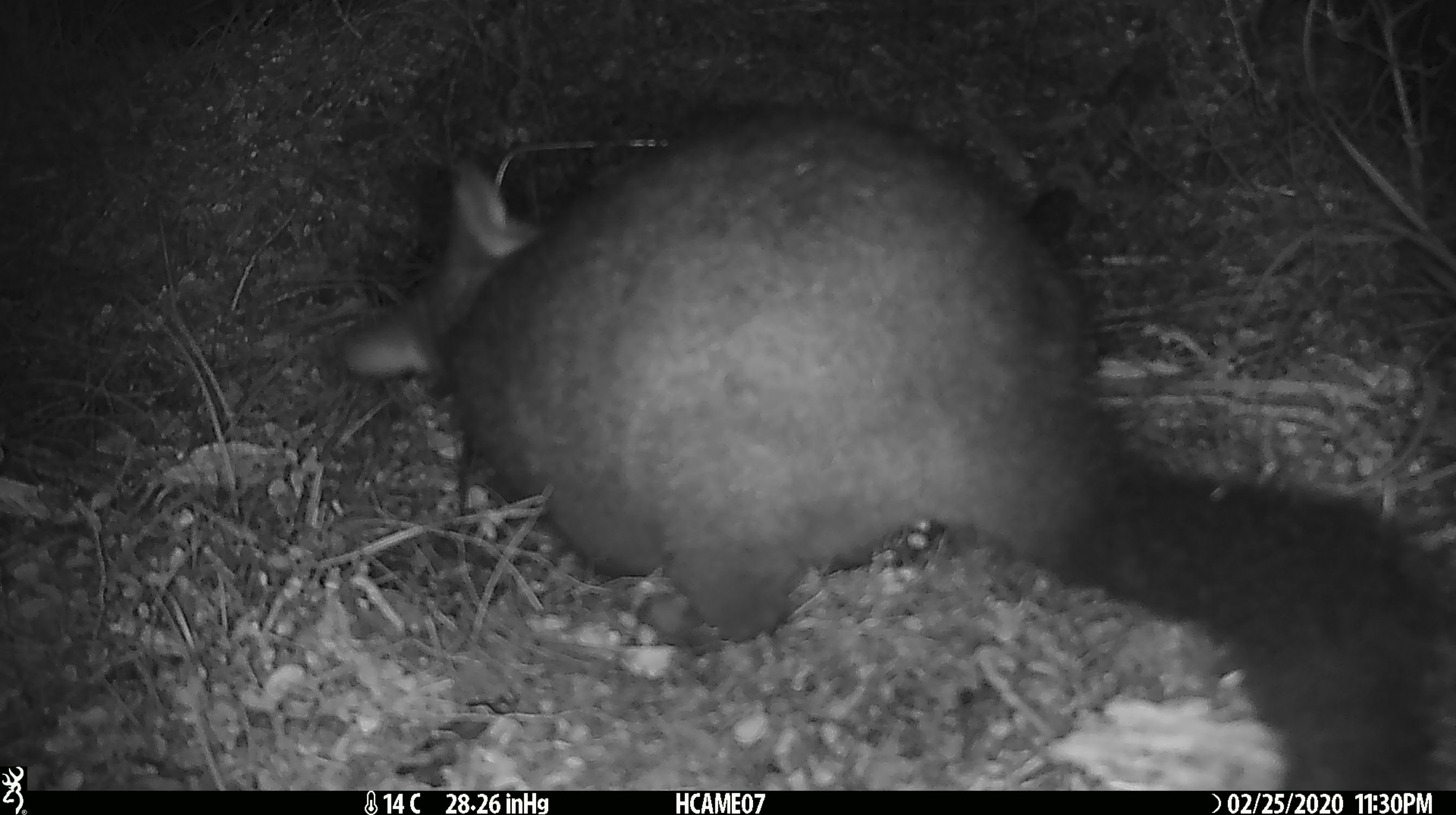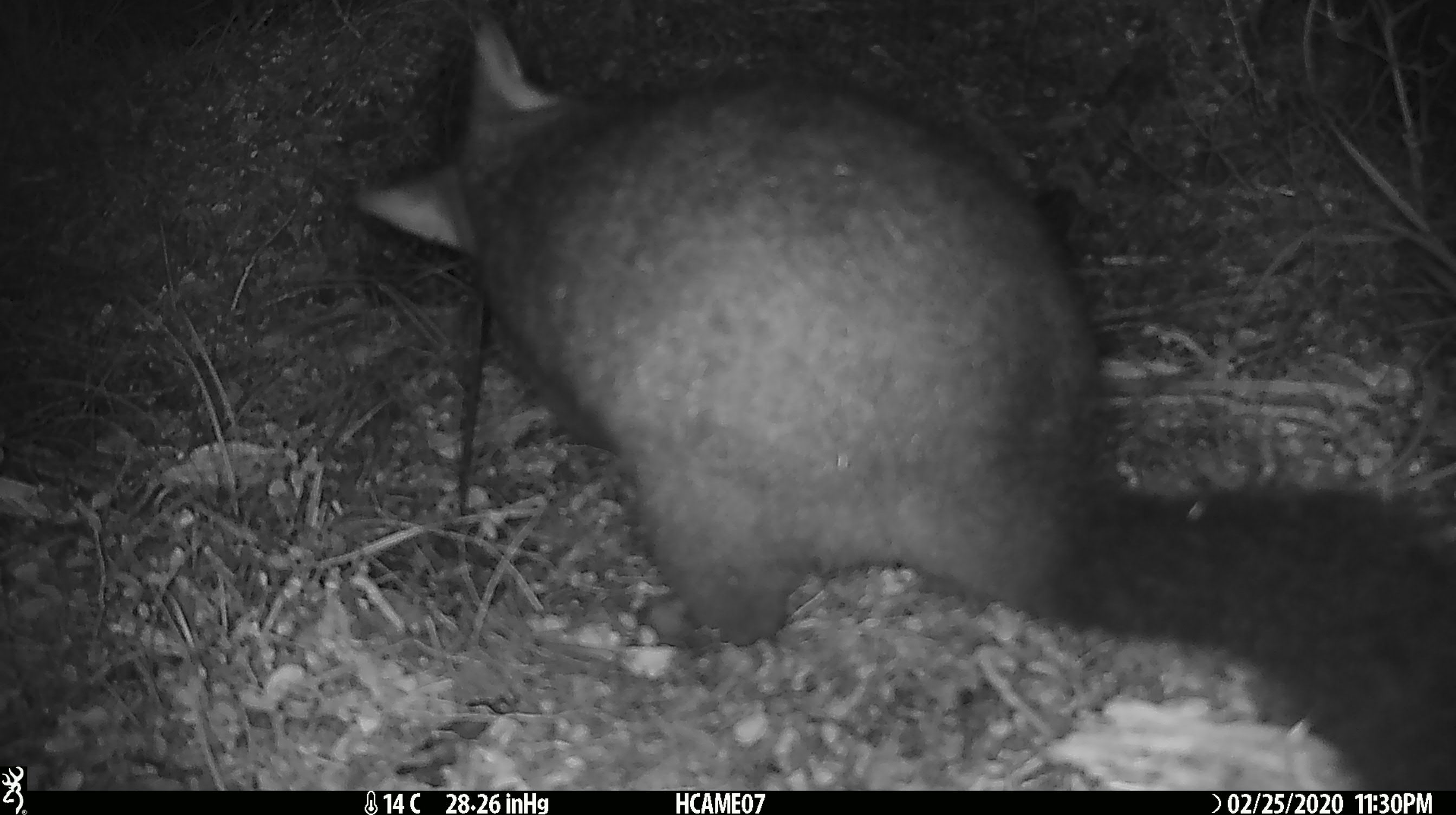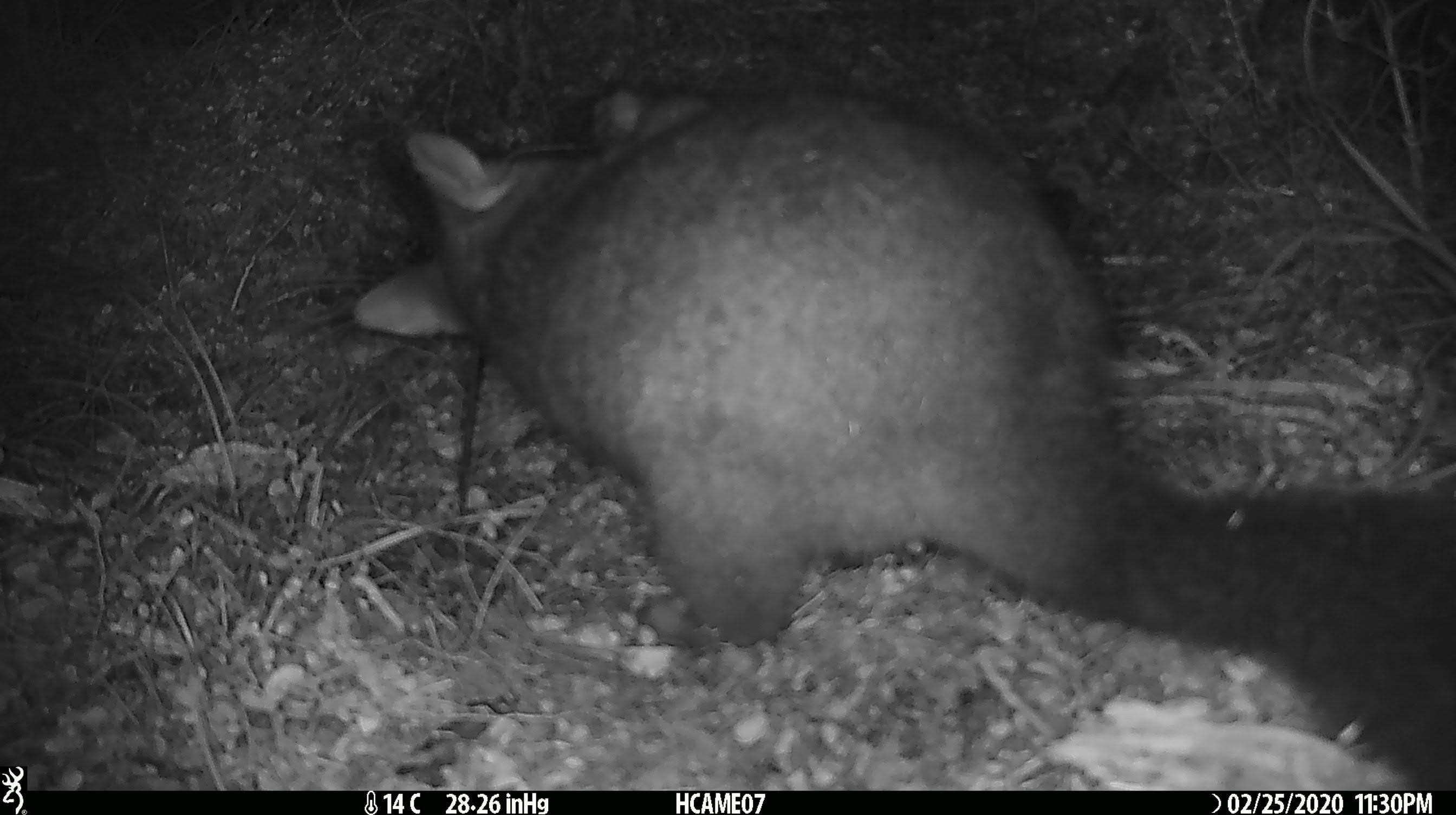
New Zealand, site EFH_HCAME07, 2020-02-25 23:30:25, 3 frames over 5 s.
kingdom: Animalia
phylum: Chordata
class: Mammalia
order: Diprotodontia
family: Phalangeridae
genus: Trichosurus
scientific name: Trichosurus vulpecula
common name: common brushtail possum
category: possum